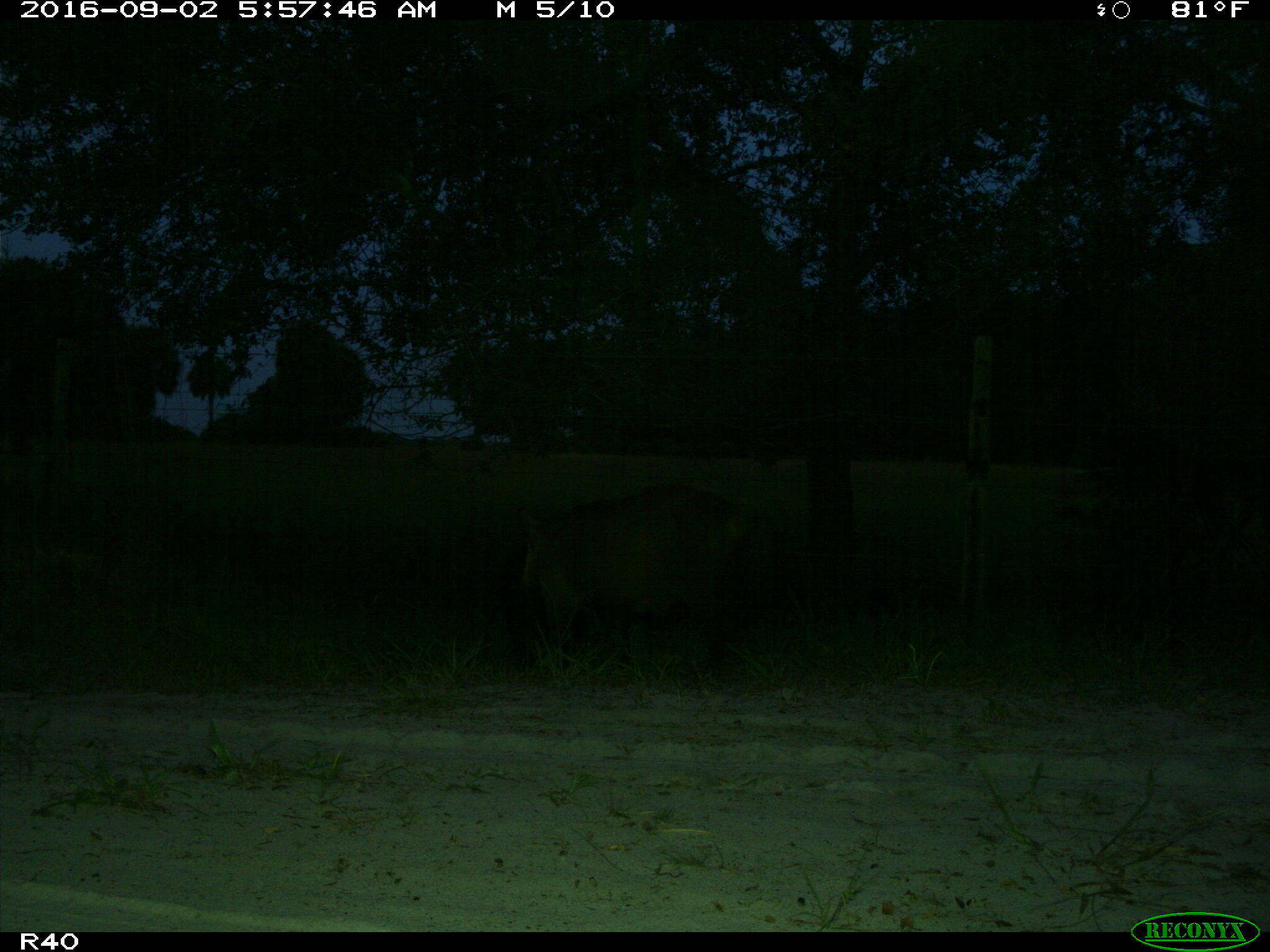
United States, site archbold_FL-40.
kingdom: Animalia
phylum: Chordata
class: Mammalia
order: Artiodactyla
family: Suidae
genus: Sus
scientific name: Sus scrofa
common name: wild boar